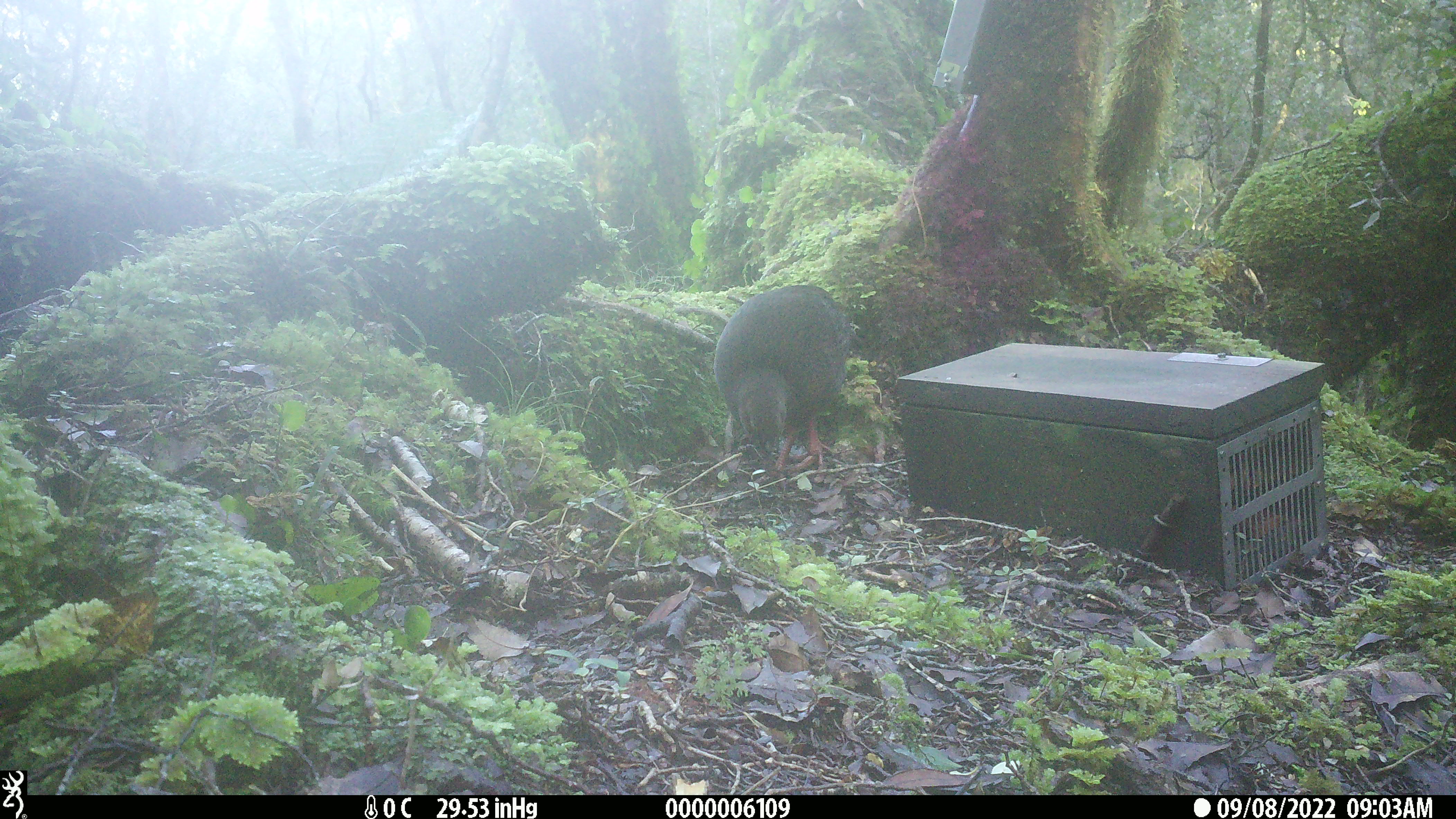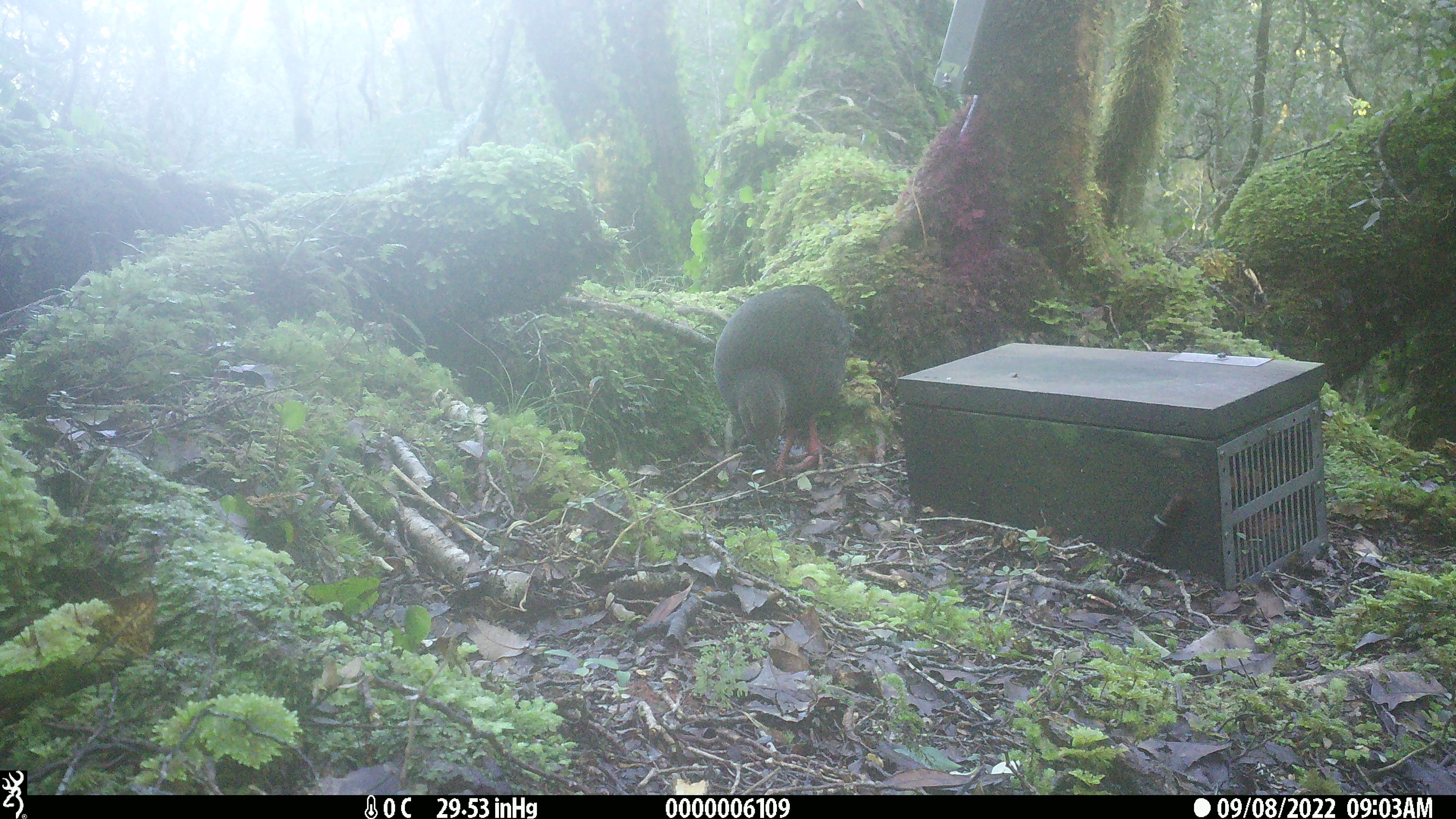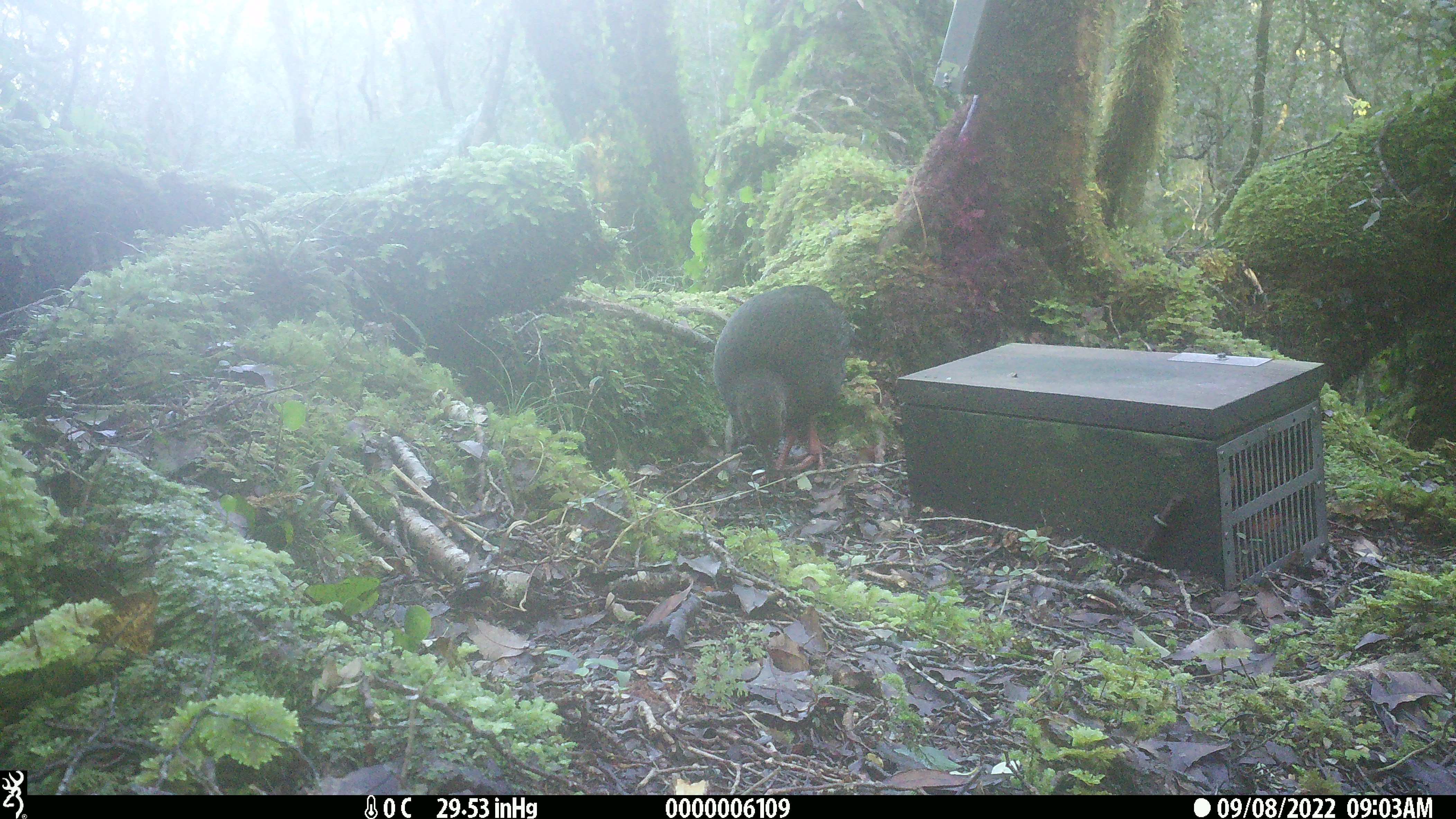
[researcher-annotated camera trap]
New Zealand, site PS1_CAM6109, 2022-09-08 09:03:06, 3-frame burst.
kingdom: Animalia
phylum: Chordata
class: Aves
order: Gruiformes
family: Rallidae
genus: Gallirallus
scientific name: Gallirallus australis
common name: weka